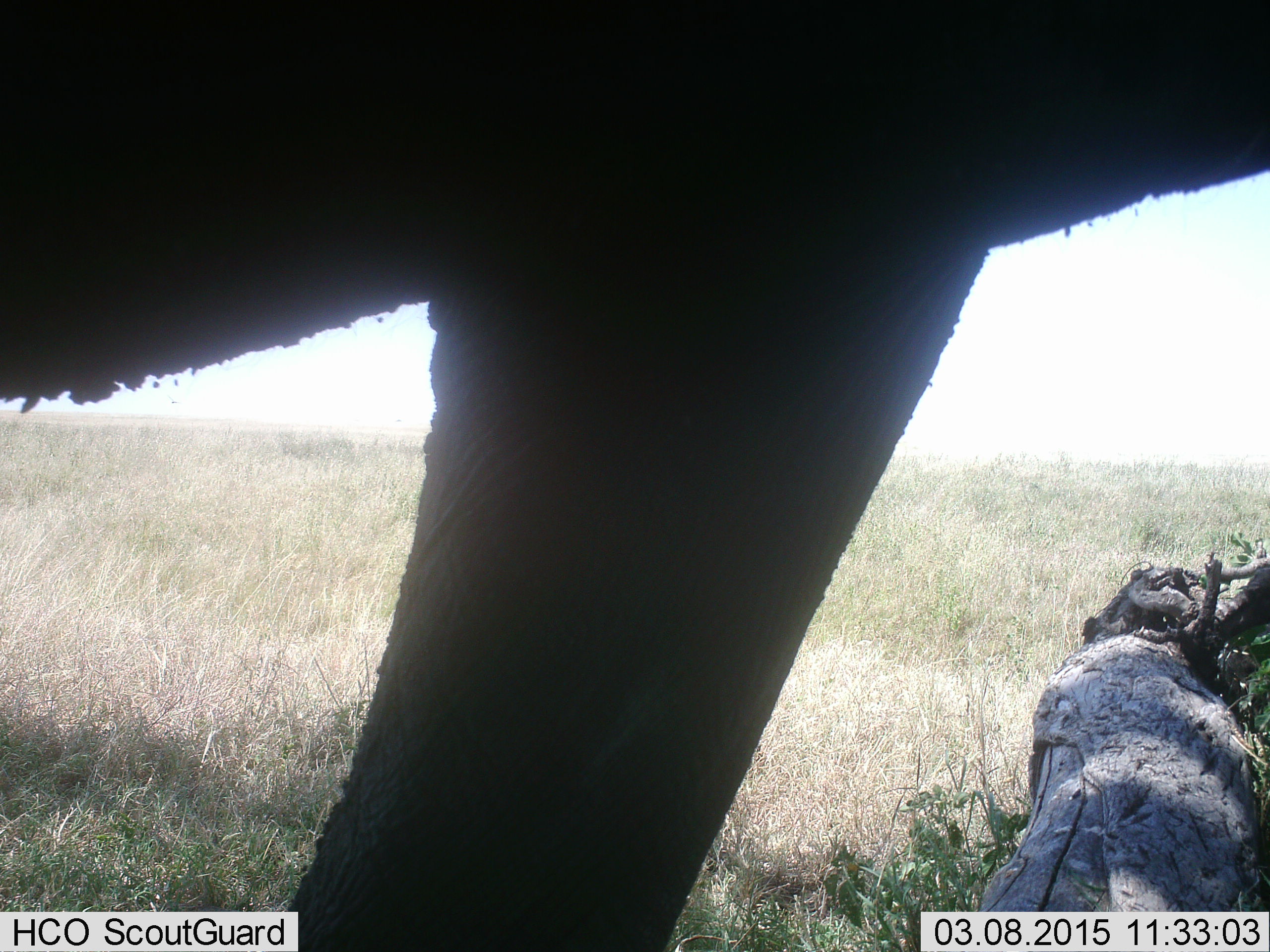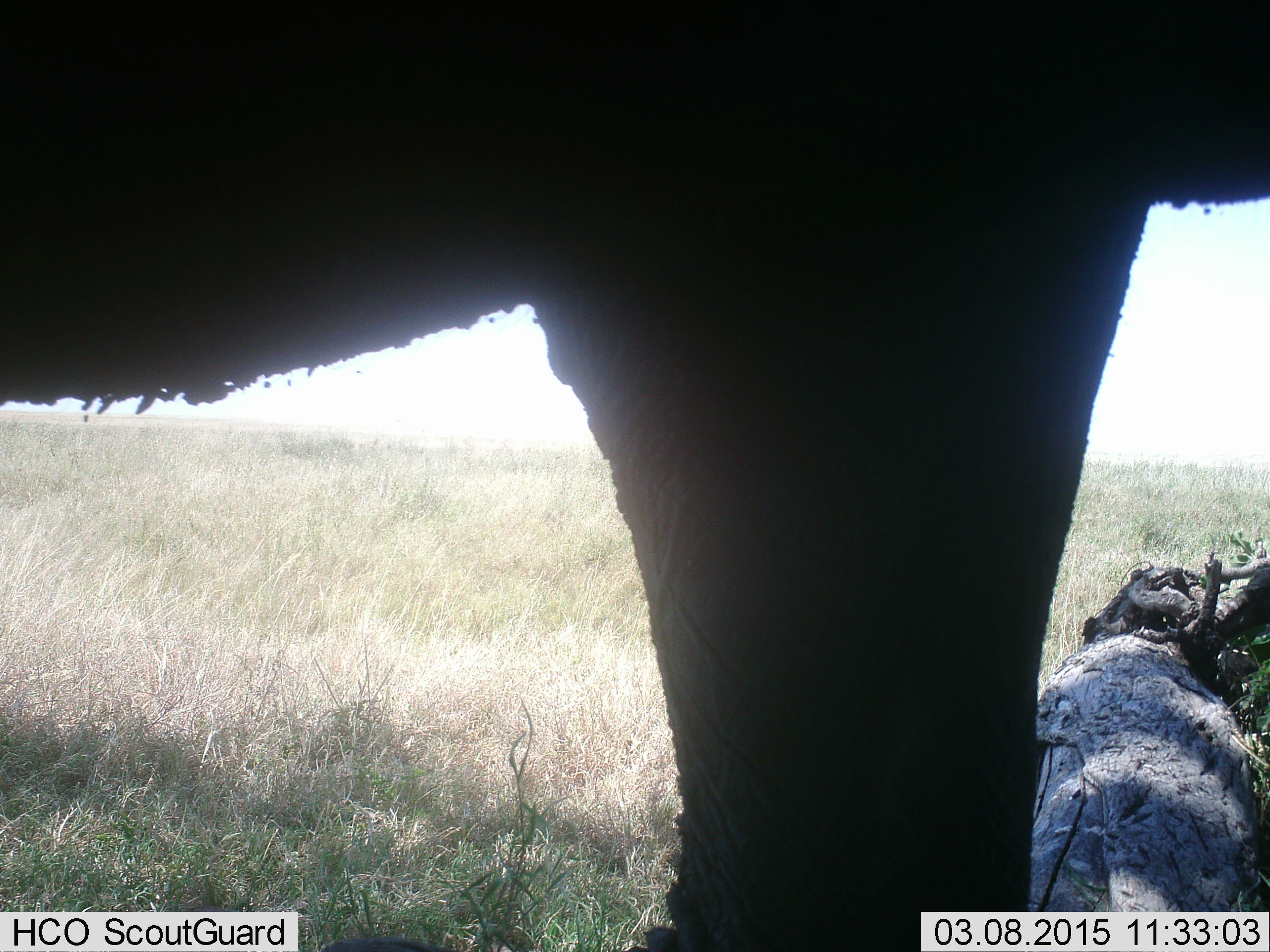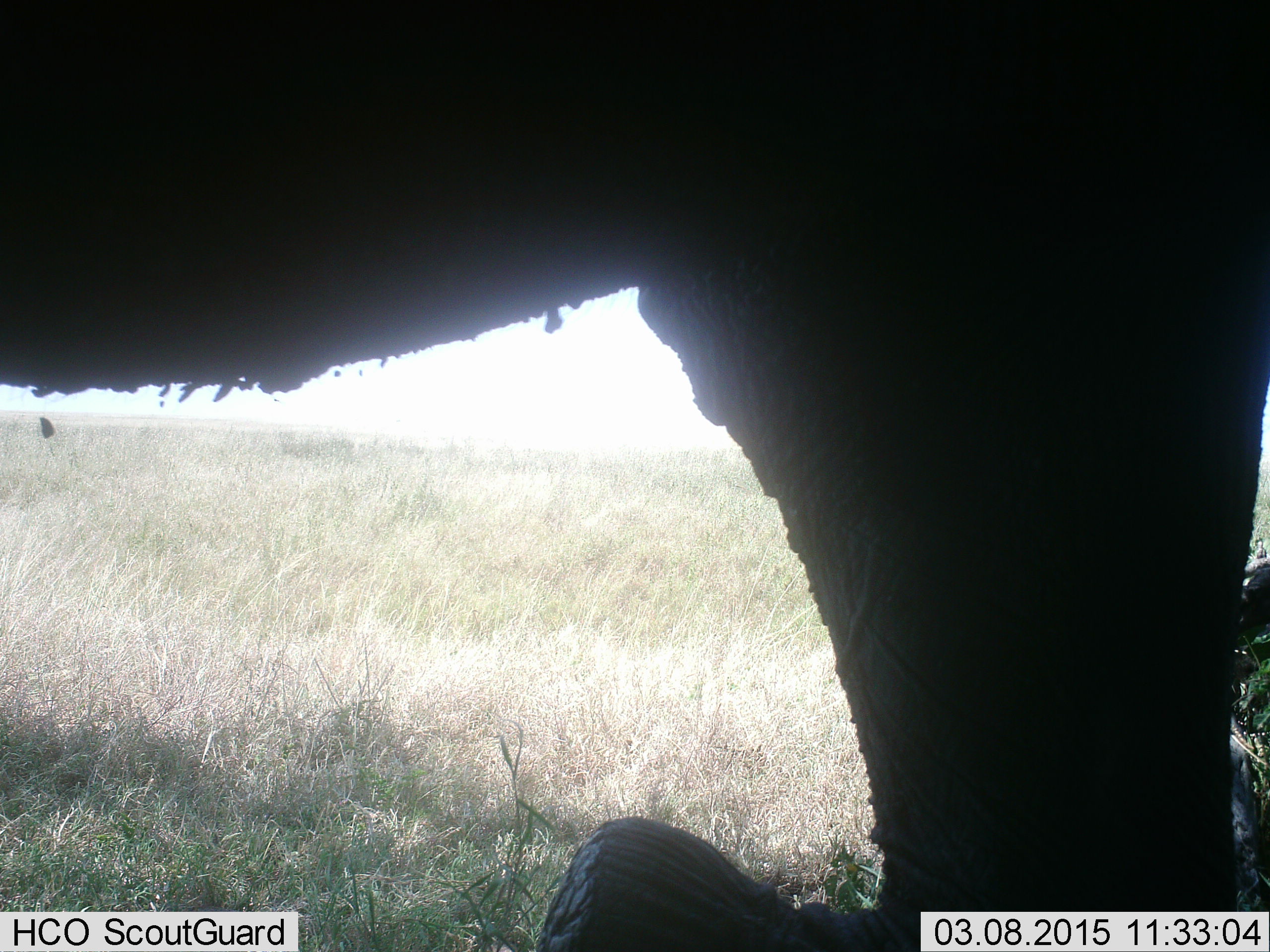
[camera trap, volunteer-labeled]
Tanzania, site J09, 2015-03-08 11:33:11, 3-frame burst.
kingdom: Animalia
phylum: Chordata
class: Mammalia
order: Proboscidea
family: Elephantidae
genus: Loxodonta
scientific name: Loxodonta africana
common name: african bush elephant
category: elephant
Elephant (african bush elephant) (Loxodonta africana), count 1. Behavior (volunteer vote fractions): standing 100%, resting 0%, moving 10%, interacting 0%. Young present (vote fraction): 0%. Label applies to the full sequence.